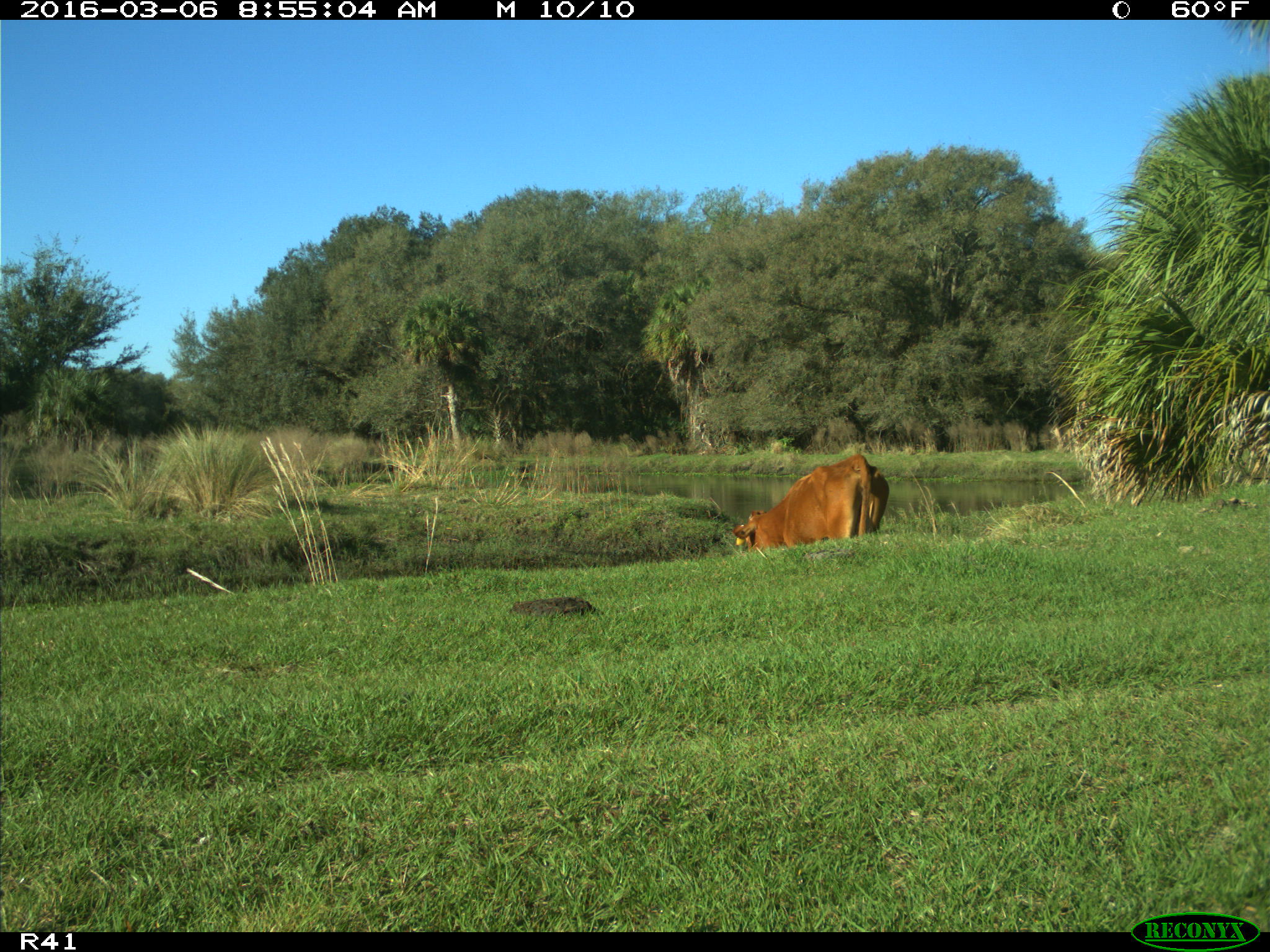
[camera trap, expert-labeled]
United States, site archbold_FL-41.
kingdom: Animalia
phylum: Chordata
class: Mammalia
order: Artiodactyla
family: Bovidae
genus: Bos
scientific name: Bos taurus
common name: domestic cow